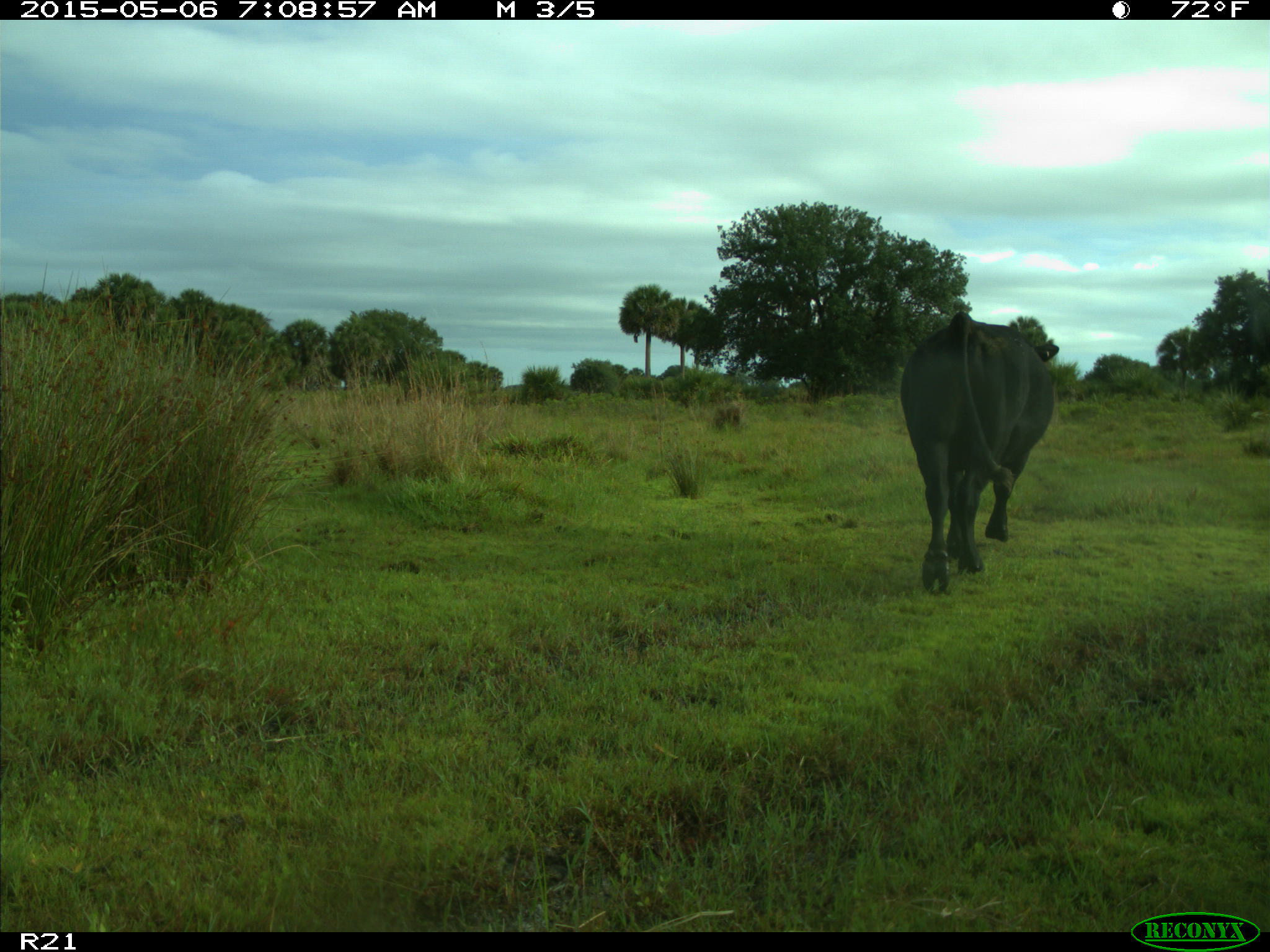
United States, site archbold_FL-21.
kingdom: Animalia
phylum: Chordata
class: Mammalia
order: Artiodactyla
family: Bovidae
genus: Bos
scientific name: Bos taurus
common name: domestic cow